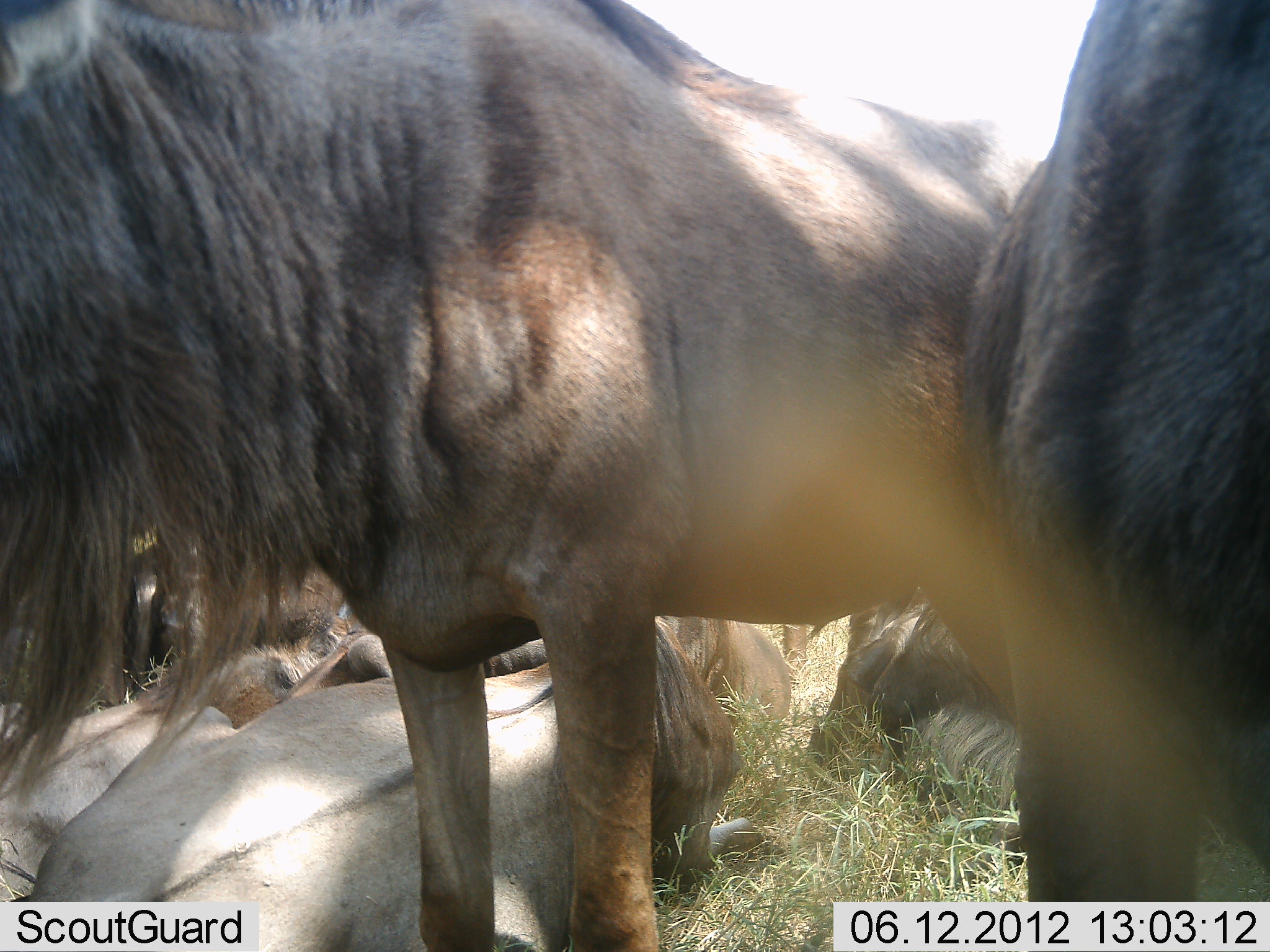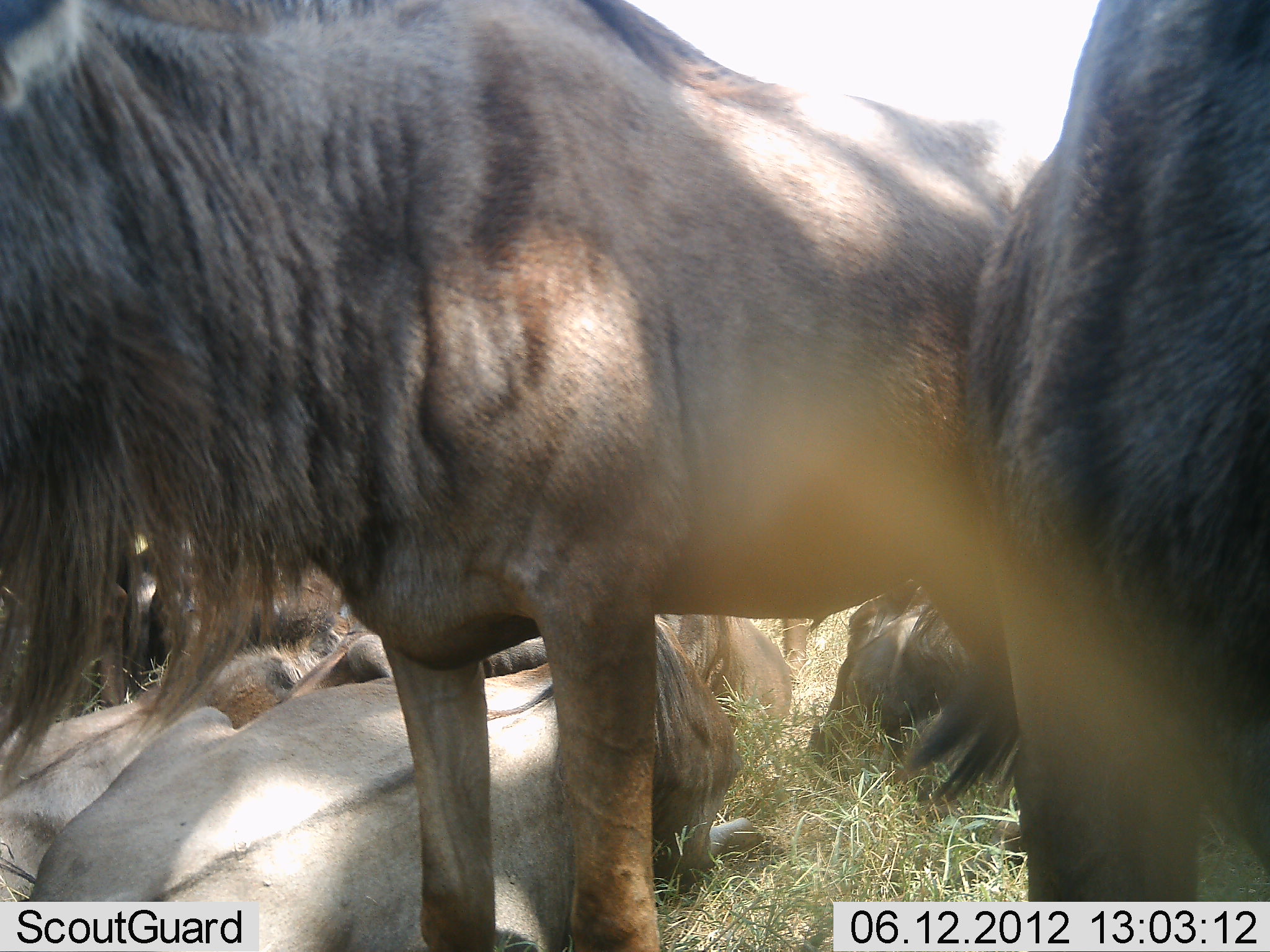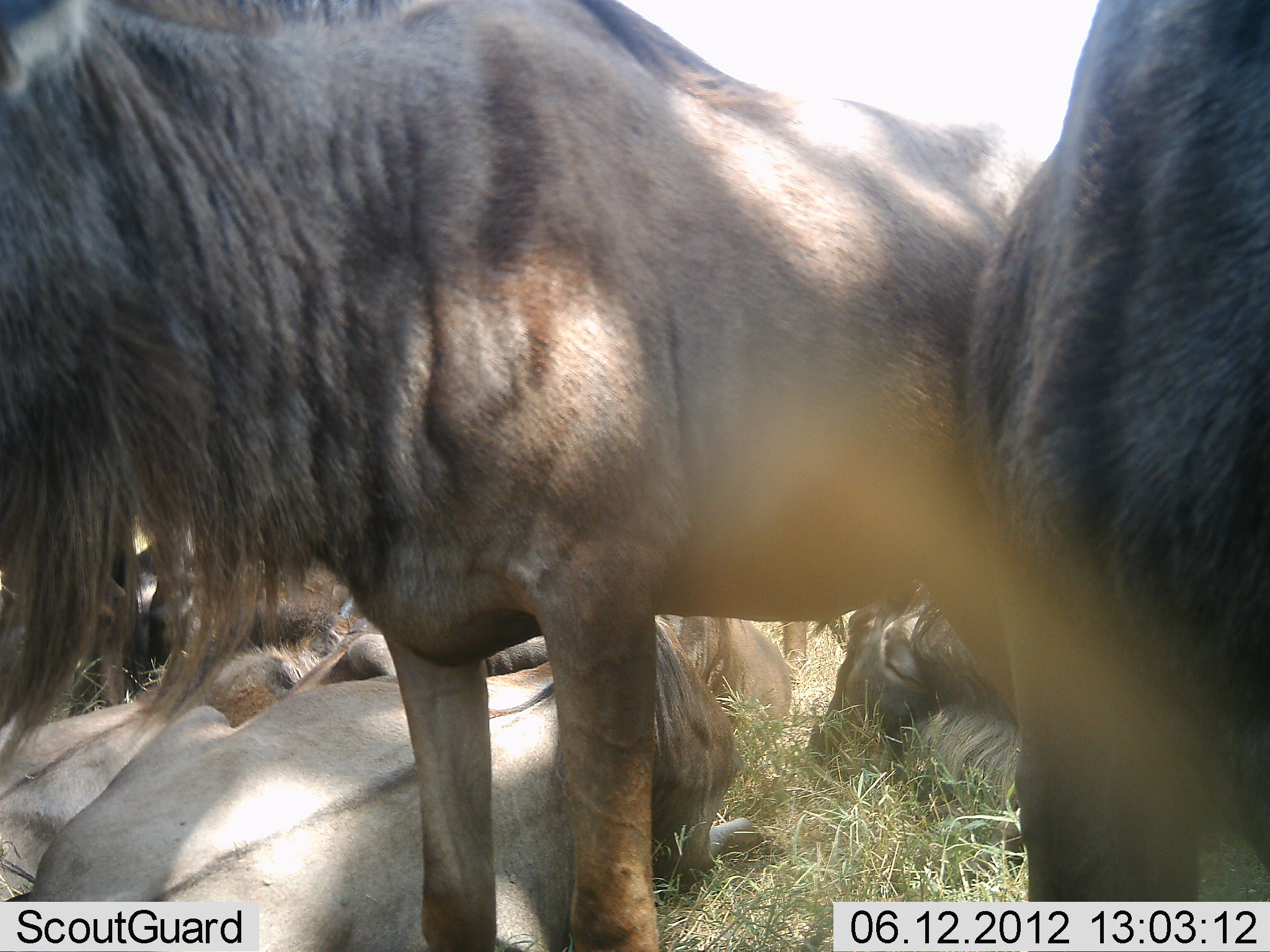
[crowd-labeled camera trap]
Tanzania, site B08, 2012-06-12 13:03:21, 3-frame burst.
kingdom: Animalia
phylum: Chordata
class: Mammalia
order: Artiodactyla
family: Bovidae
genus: Connochaetes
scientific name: Connochaetes taurinus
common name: blue wildebeest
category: wildebeest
Wildebeest (blue wildebeest) (Connochaetes taurinus), count 8. Behavior (volunteer vote fractions): standing 60%, resting 80%, moving 0%, interacting 10%. Young present (vote fraction): 10%. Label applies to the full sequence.